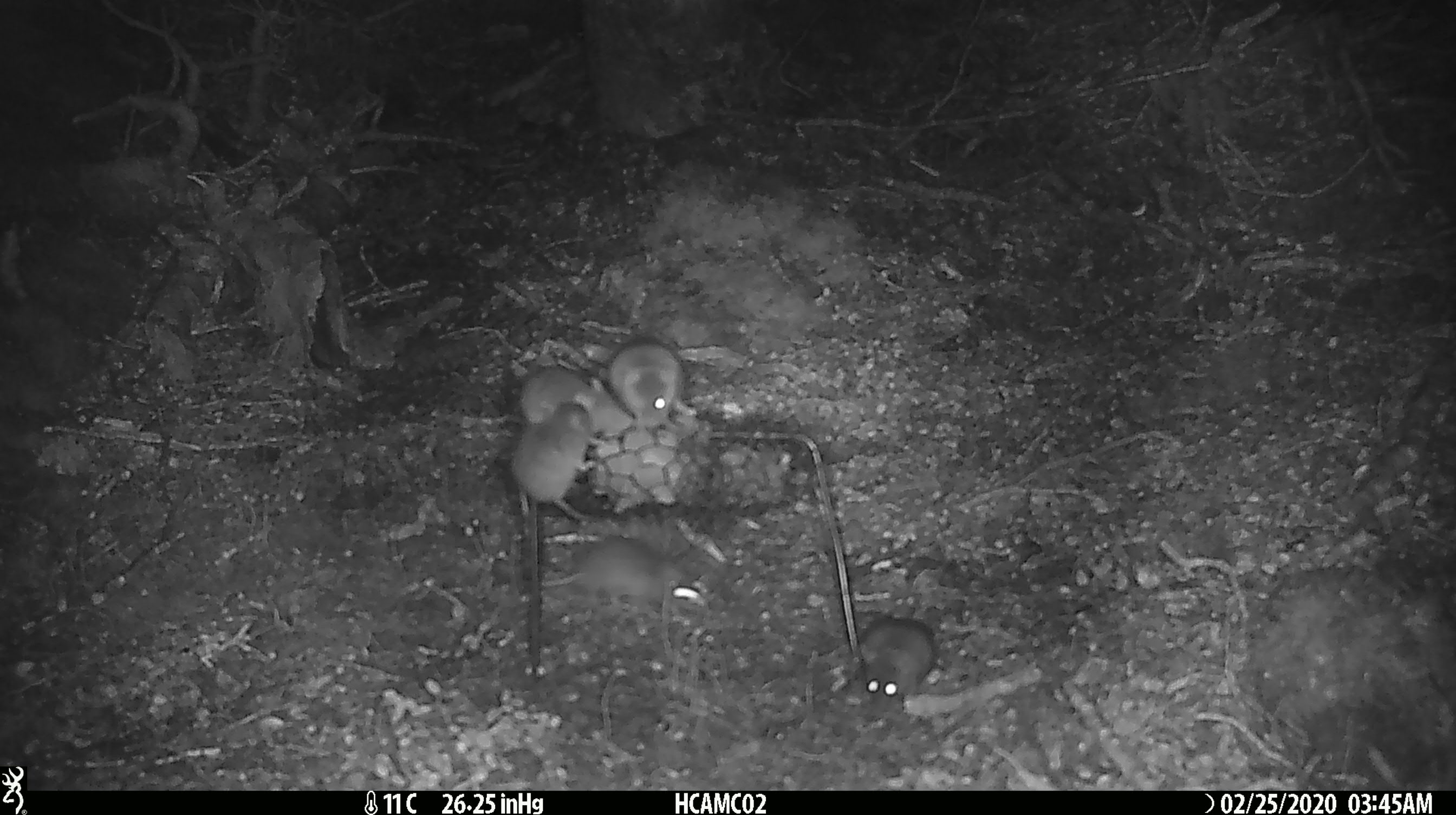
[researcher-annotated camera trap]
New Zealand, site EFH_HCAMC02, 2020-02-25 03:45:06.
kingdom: Animalia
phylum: Chordata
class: Mammalia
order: Rodentia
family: Muridae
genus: Mus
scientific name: Mus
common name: mouse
Mouse (Mus).